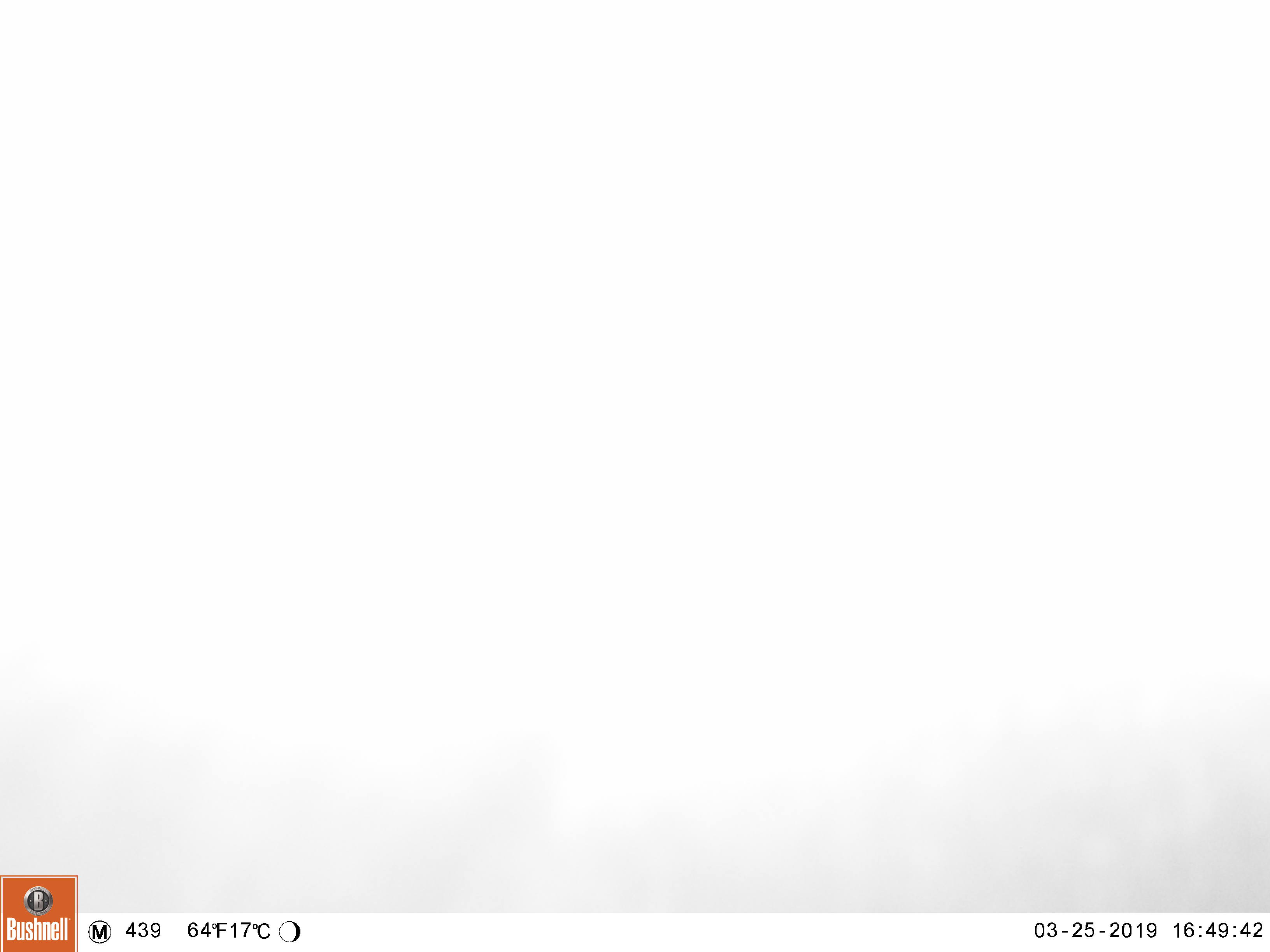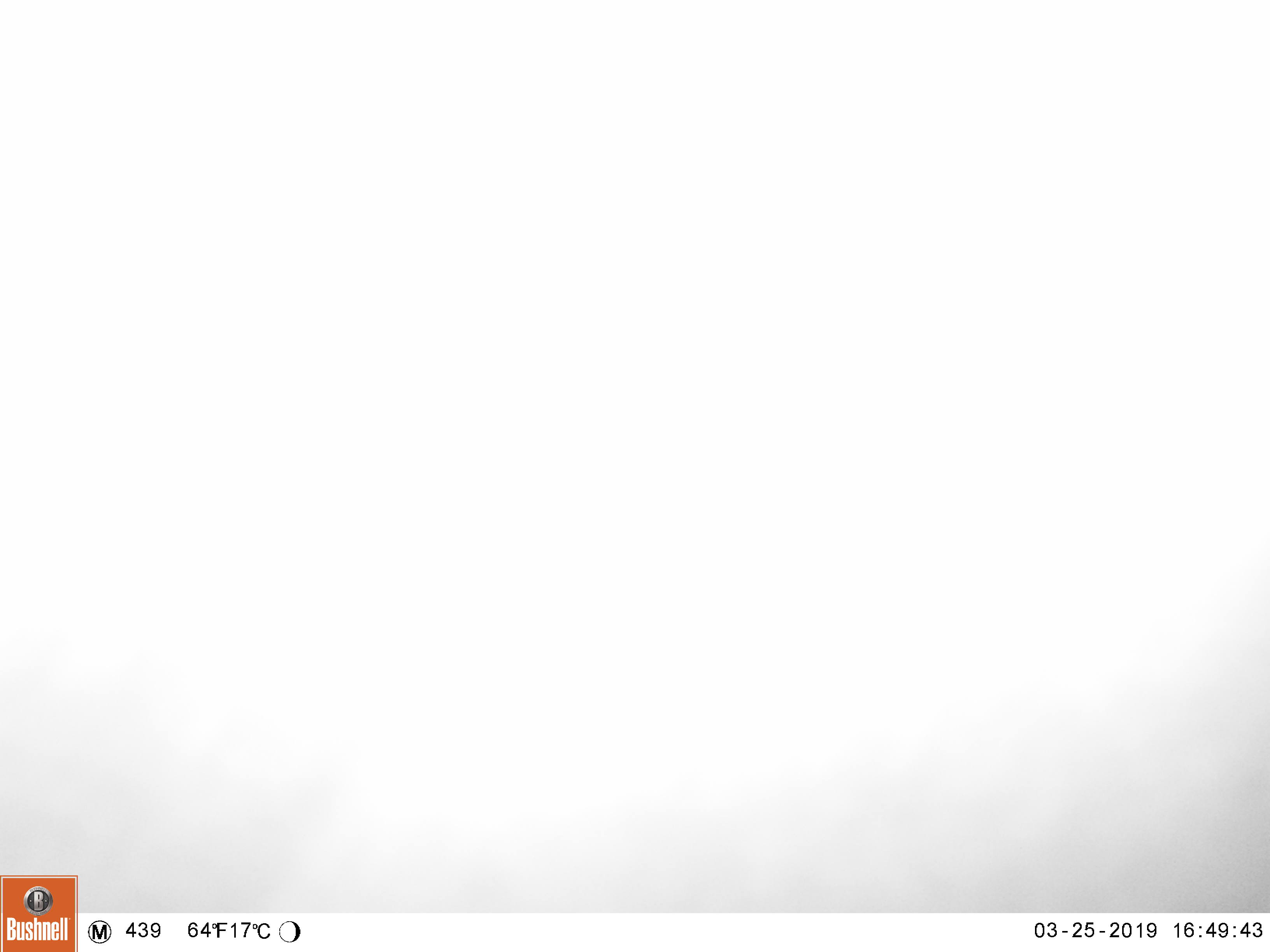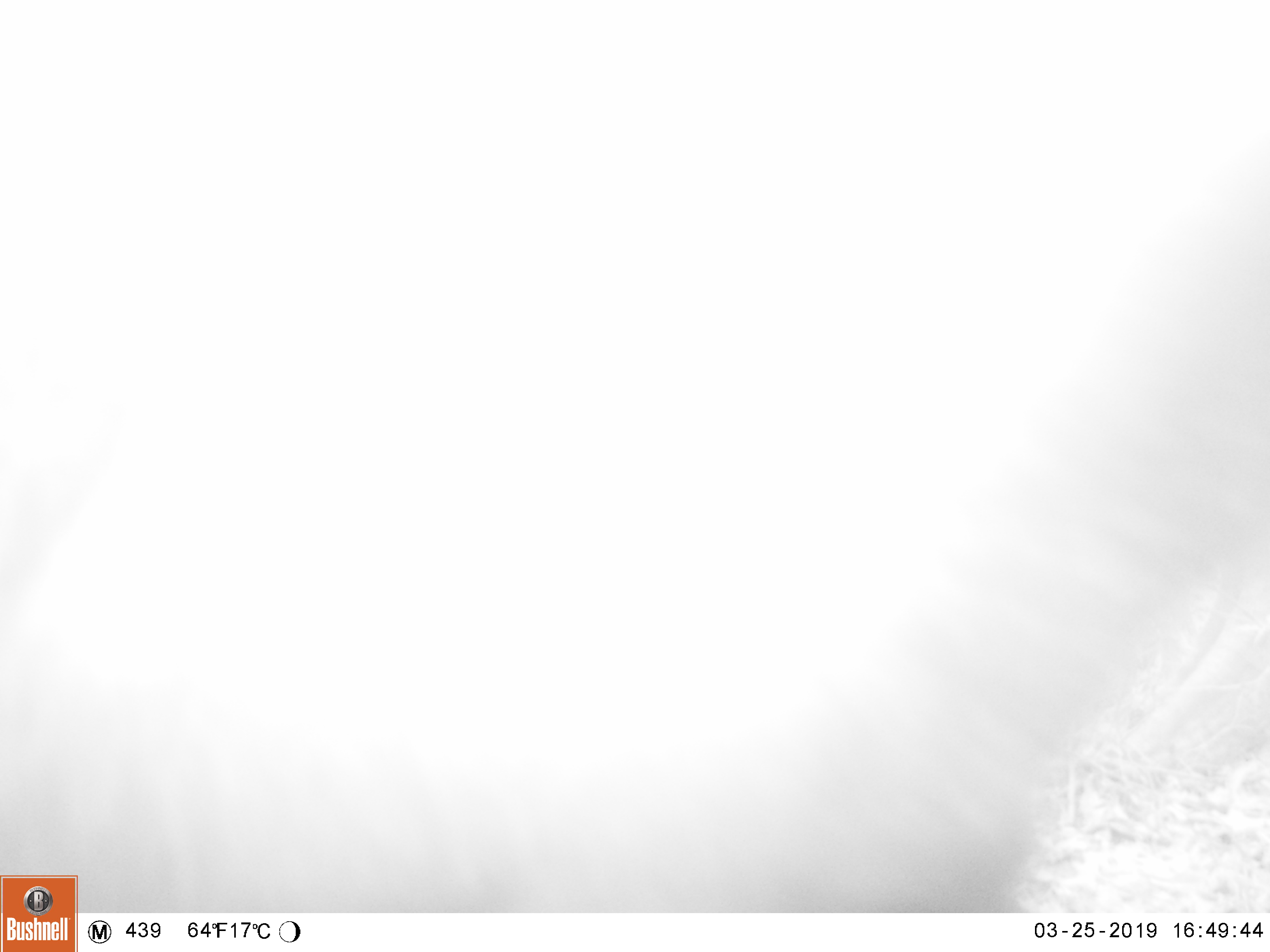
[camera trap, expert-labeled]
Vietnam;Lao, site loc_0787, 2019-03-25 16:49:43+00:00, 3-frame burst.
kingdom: Animalia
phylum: Chordata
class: Mammalia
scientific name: Mammalia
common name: mammal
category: unidentified mammal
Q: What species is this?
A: Unidentified mammal (mammal) (Mammalia).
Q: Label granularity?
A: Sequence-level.